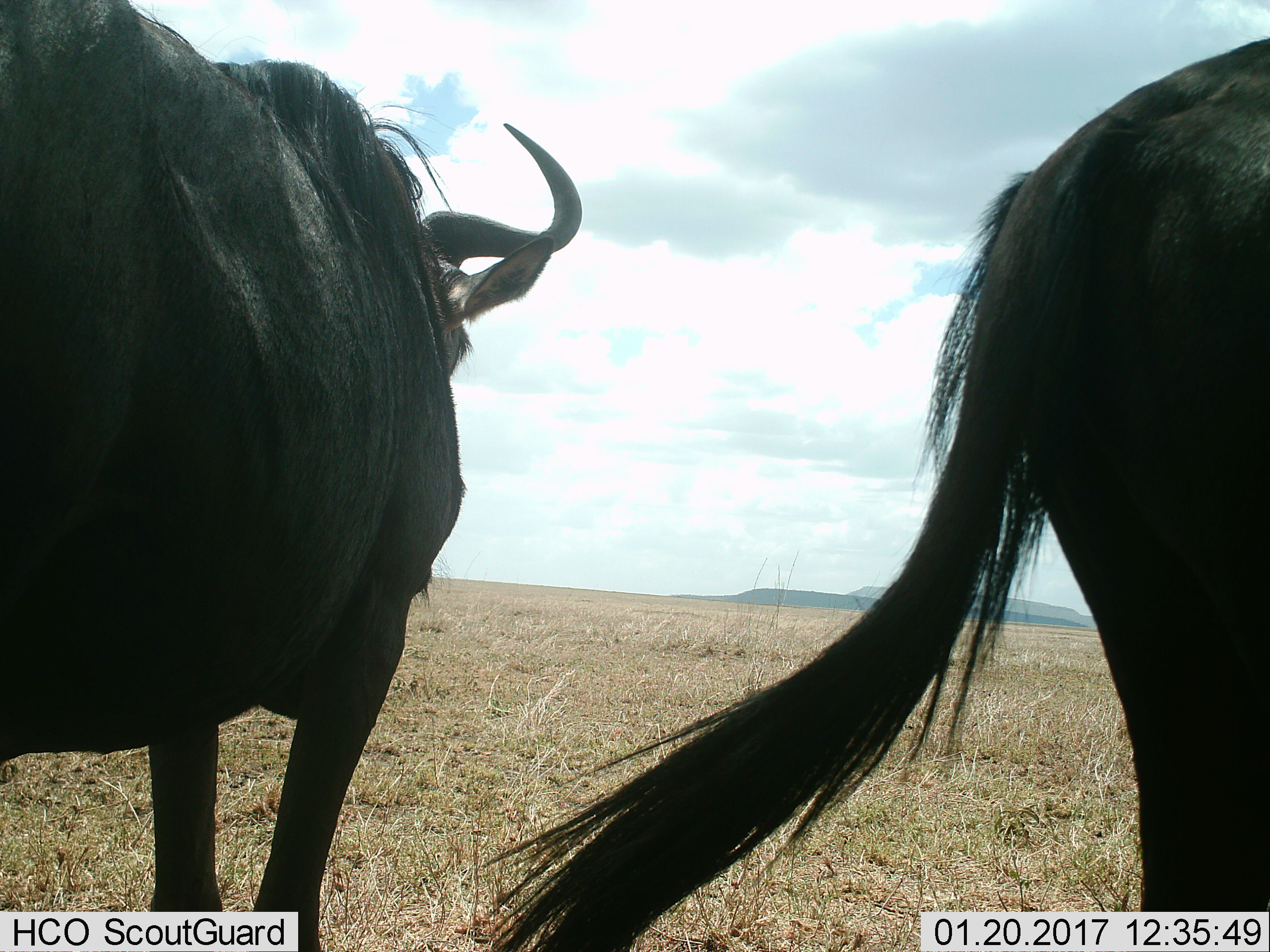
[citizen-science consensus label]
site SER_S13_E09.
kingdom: Animalia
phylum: Chordata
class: Mammalia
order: Artiodactyla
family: Bovidae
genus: Connochaetes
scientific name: Connochaetes taurinus taurinus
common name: blue wildebeest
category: wildebeestblue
Wildebeestblue (blue wildebeest) (Connochaetes taurinus taurinus), count 2. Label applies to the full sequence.